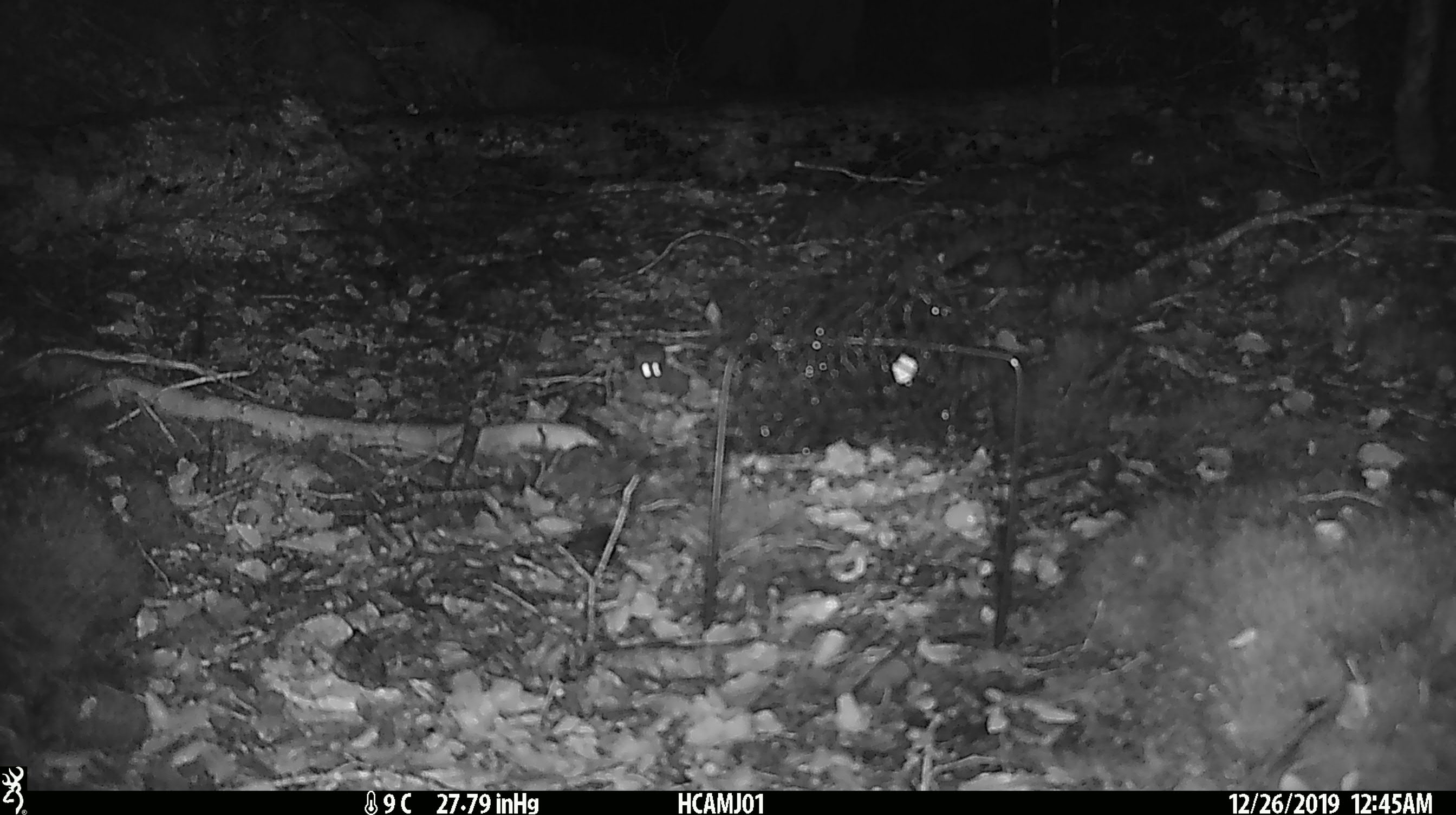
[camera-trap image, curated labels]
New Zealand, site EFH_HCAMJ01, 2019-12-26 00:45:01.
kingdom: Animalia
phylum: Chordata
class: Mammalia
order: Rodentia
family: Muridae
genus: Mus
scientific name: Mus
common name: mouse